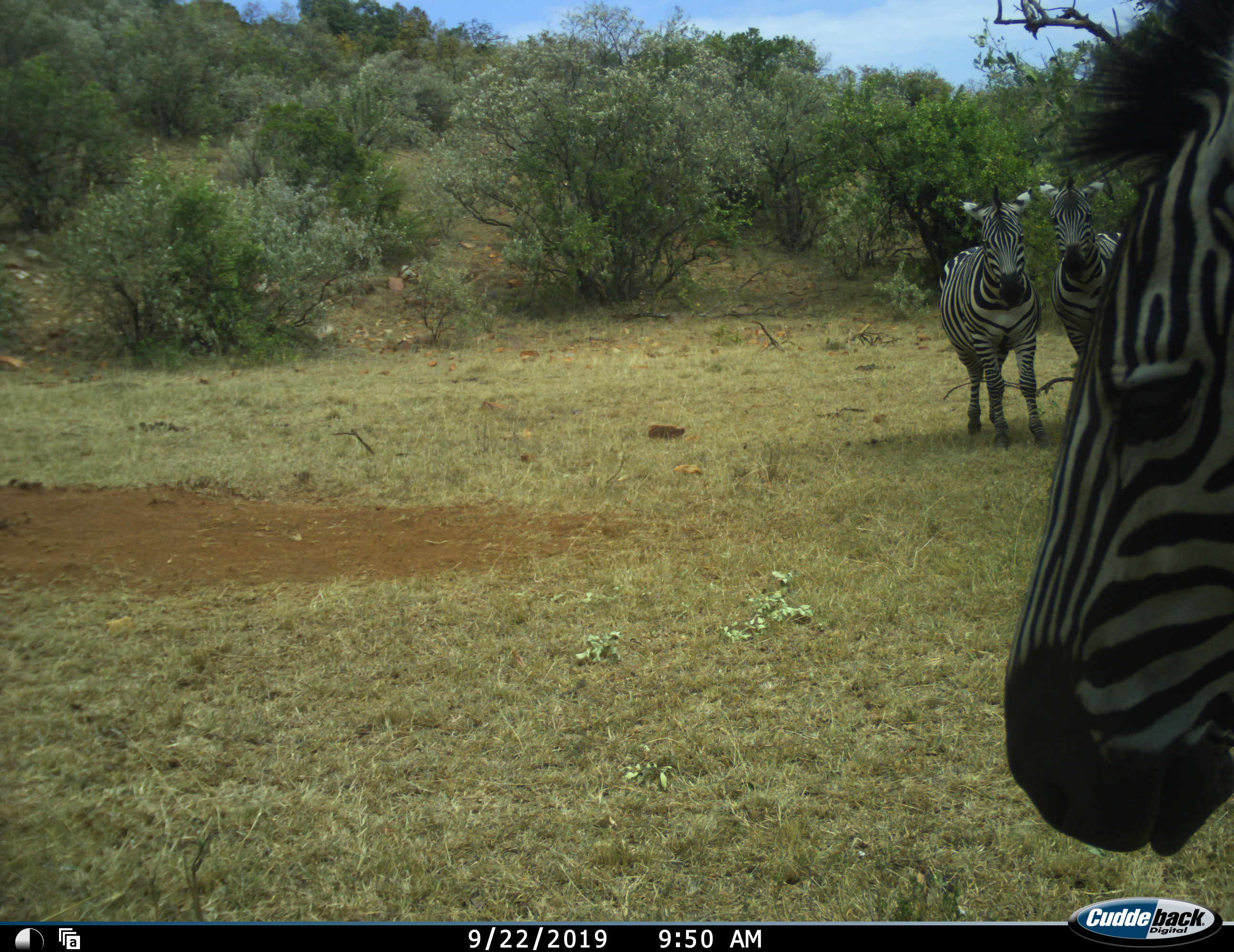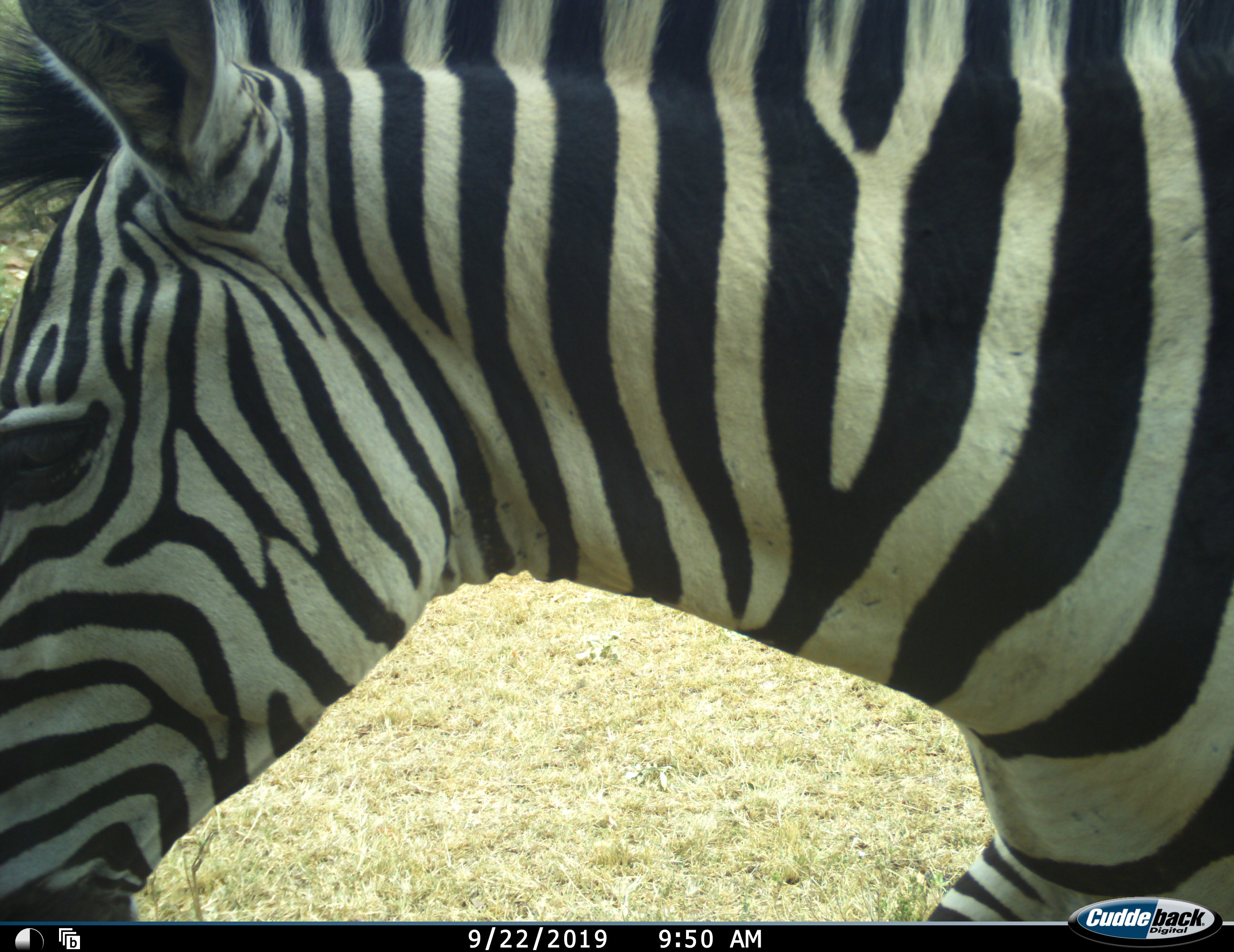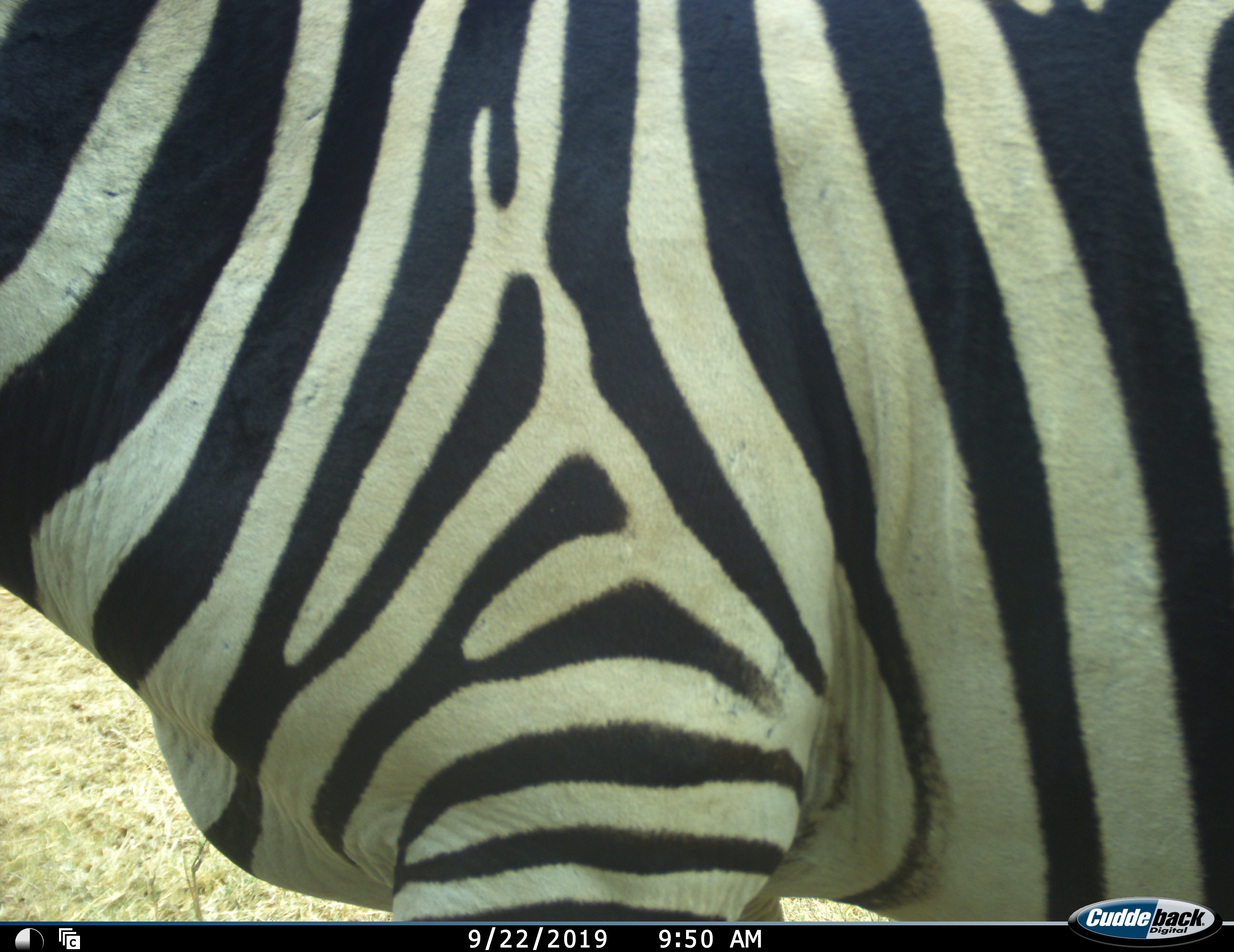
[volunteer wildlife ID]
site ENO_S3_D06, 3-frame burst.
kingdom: Animalia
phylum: Chordata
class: Mammalia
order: Perissodactyla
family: Equidae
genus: Equus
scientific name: Equus quagga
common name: plains zebra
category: zebraplains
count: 3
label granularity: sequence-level